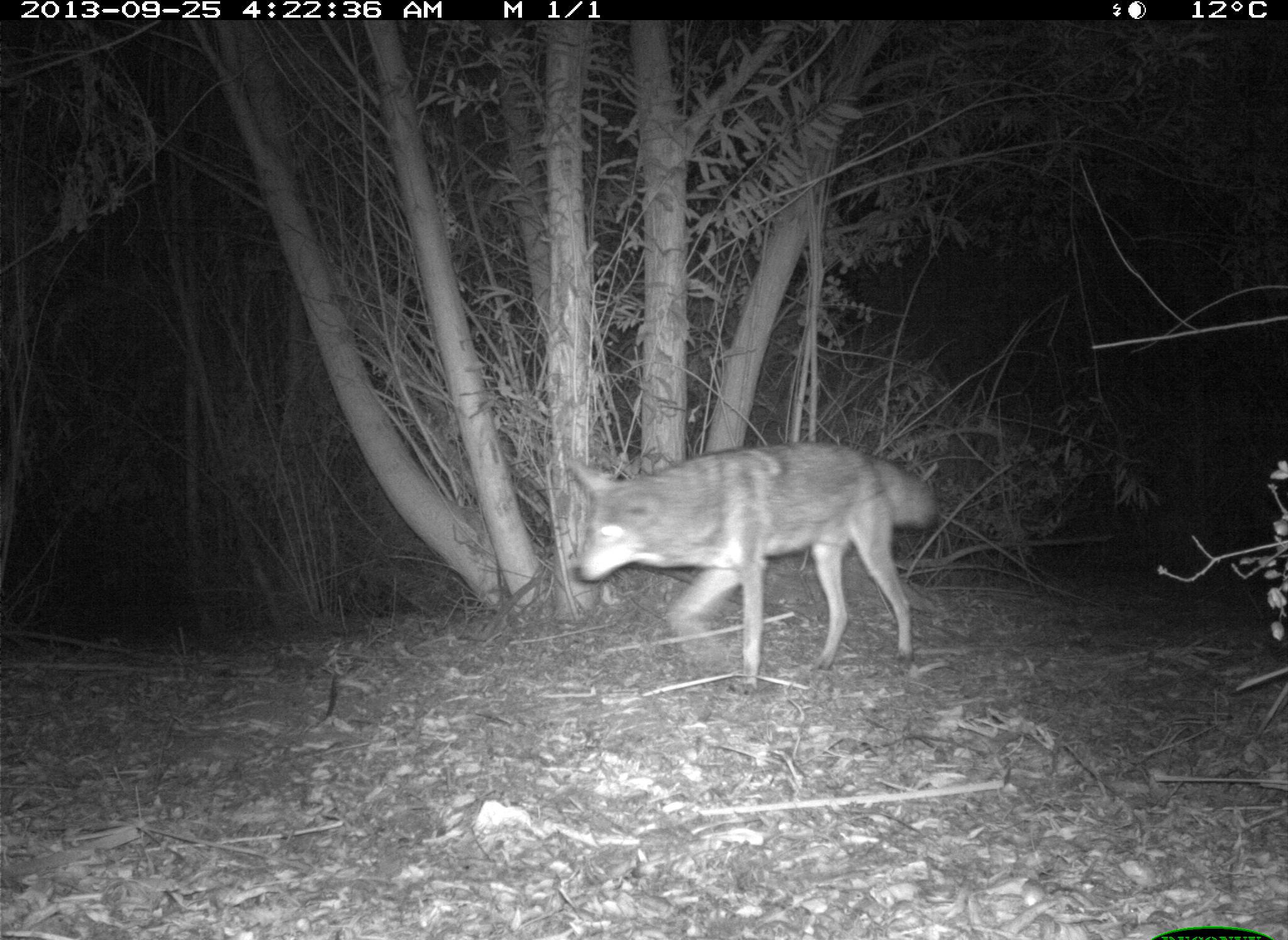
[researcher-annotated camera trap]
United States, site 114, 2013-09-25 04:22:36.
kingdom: Animalia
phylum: Chordata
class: Mammalia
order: Carnivora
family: Canidae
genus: Canis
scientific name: Canis latrans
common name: coyote